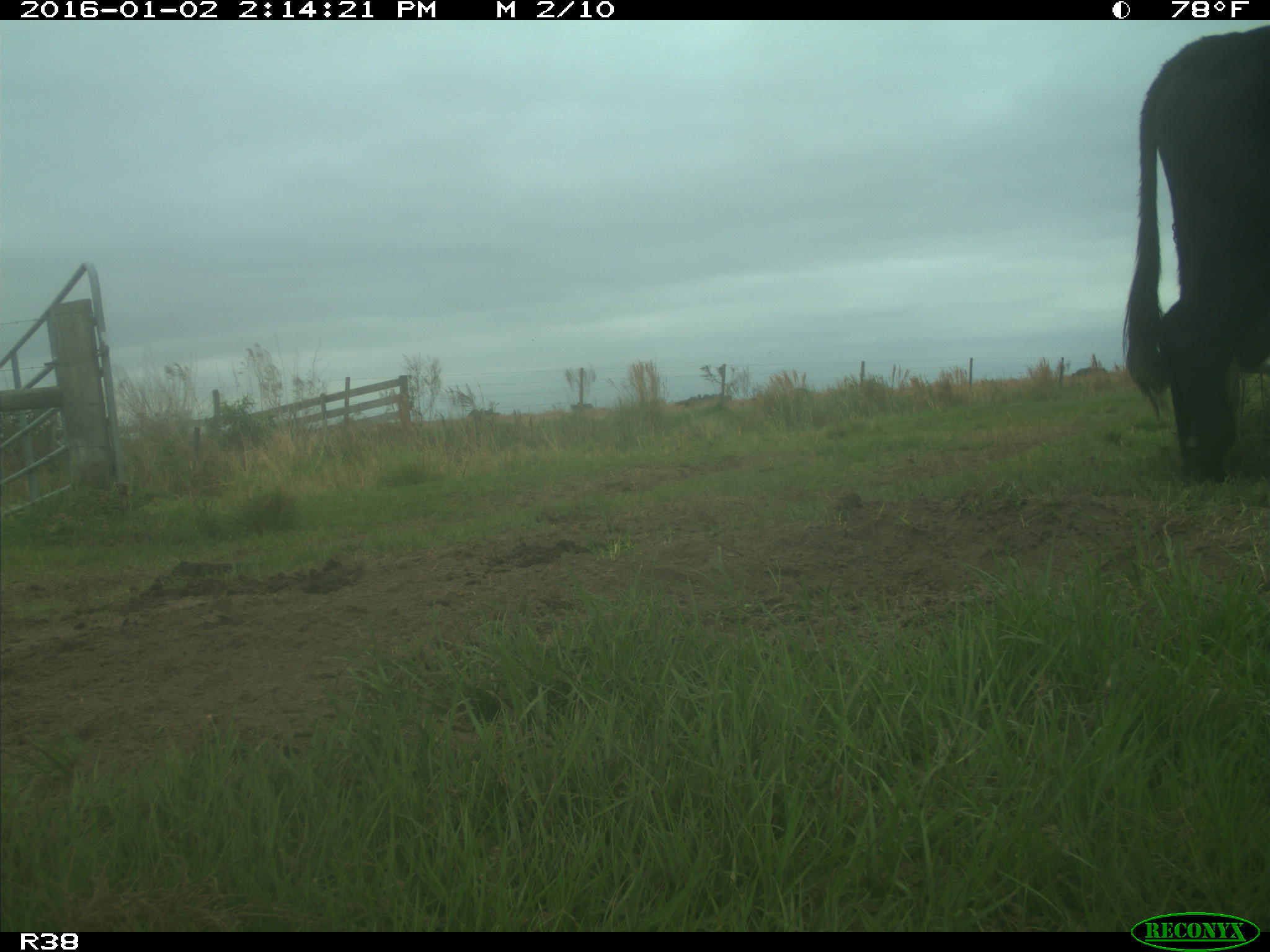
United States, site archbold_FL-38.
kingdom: Animalia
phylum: Chordata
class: Mammalia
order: Artiodactyla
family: Bovidae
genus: Bos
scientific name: Bos taurus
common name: domestic cow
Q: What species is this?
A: Bos taurus (domestic cow).